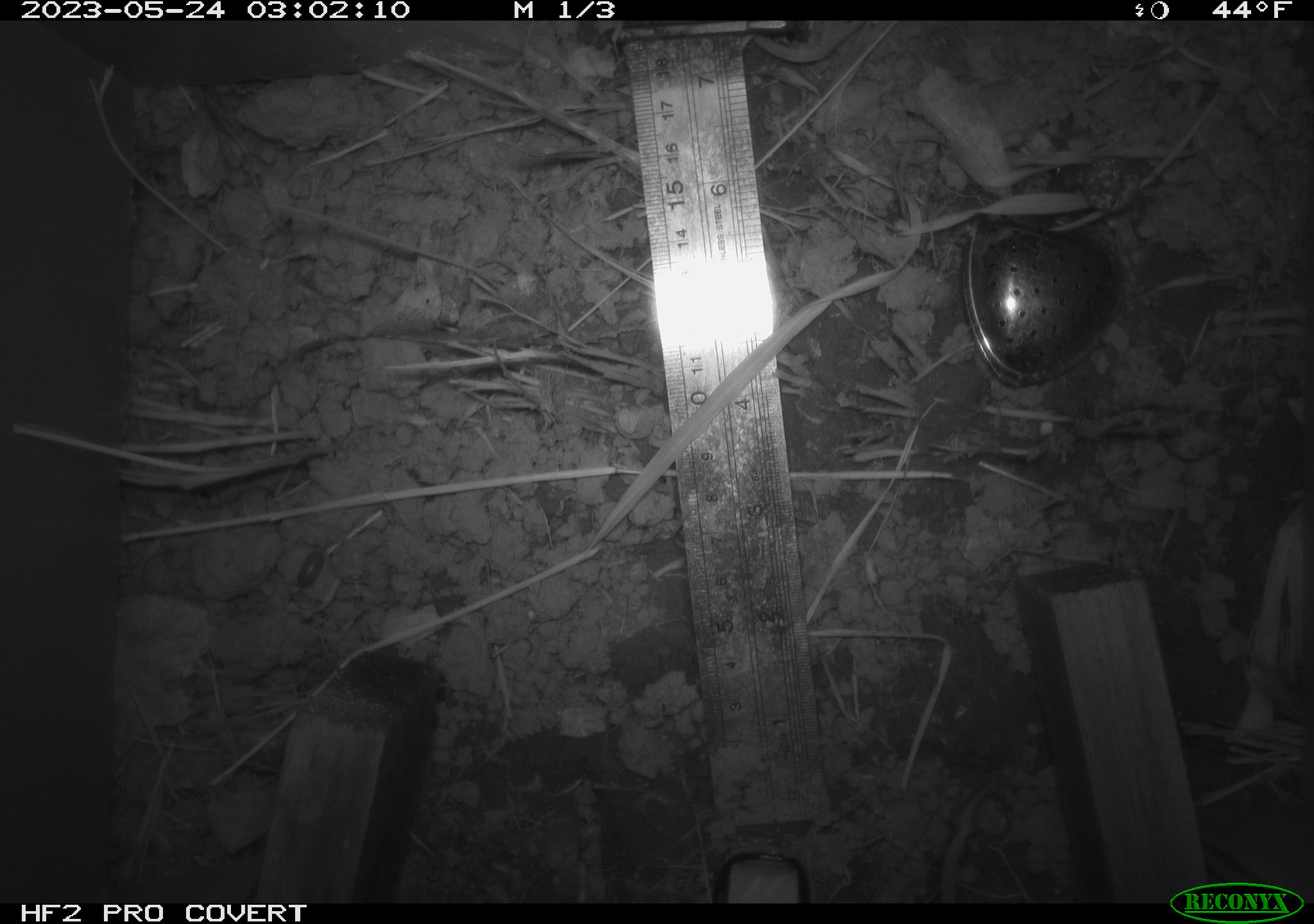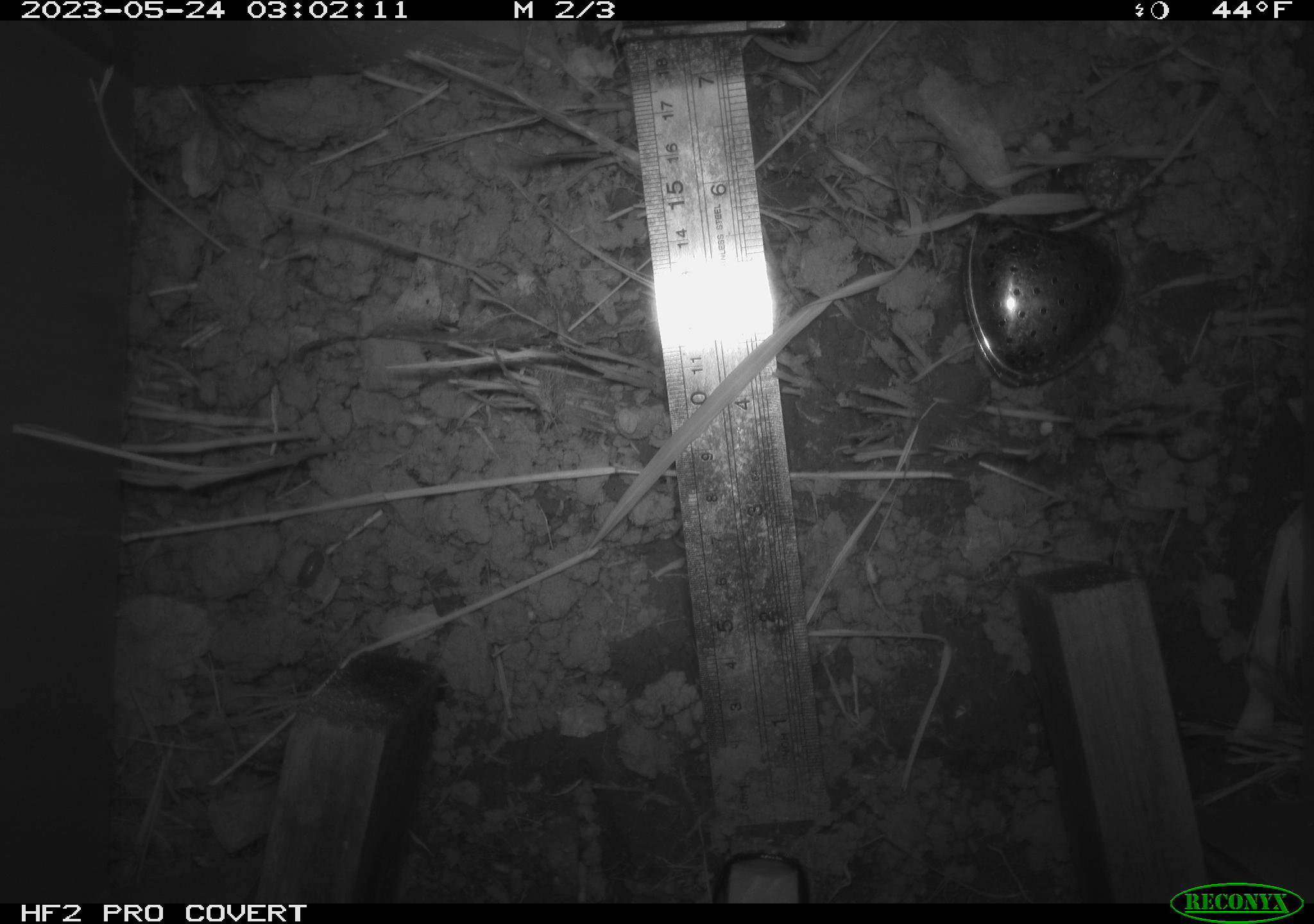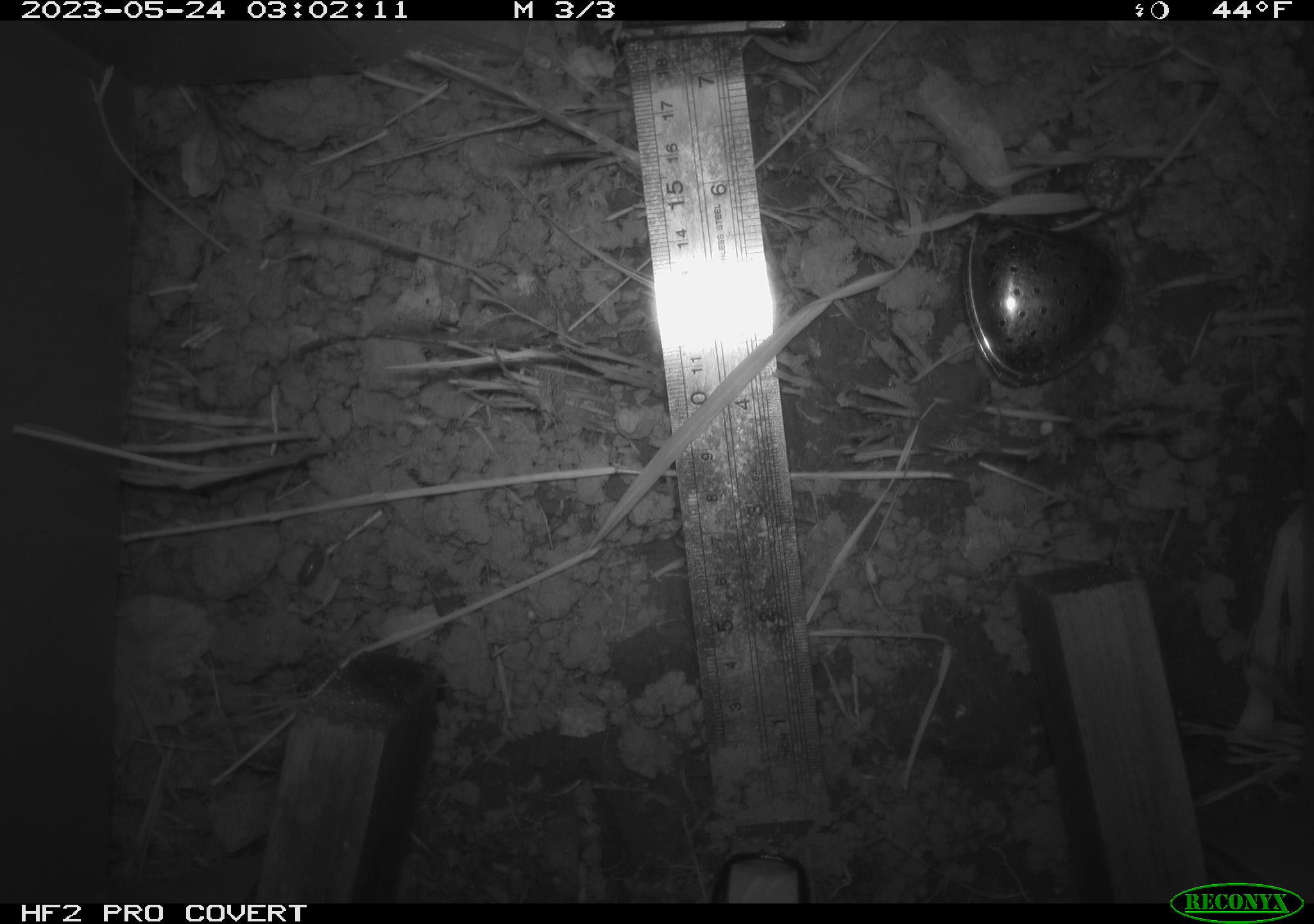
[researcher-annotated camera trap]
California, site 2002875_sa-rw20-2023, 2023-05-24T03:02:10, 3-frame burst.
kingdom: Animalia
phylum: Chordata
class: Mammalia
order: Rodentia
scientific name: Rodentia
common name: rodent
Rodent (Rodentia).